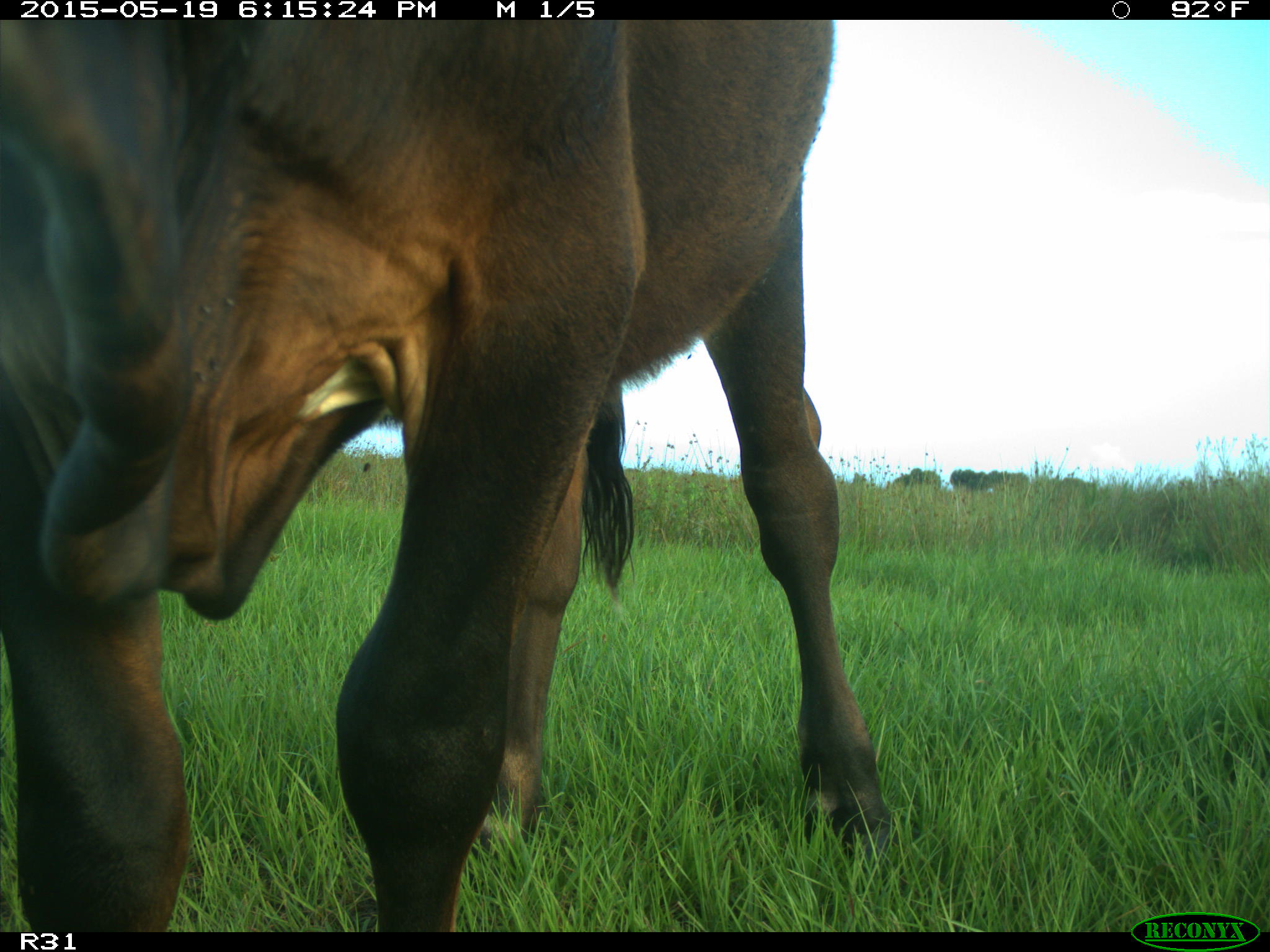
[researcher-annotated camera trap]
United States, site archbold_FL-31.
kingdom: Animalia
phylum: Chordata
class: Mammalia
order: Artiodactyla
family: Bovidae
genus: Bos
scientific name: Bos taurus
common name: domestic cow